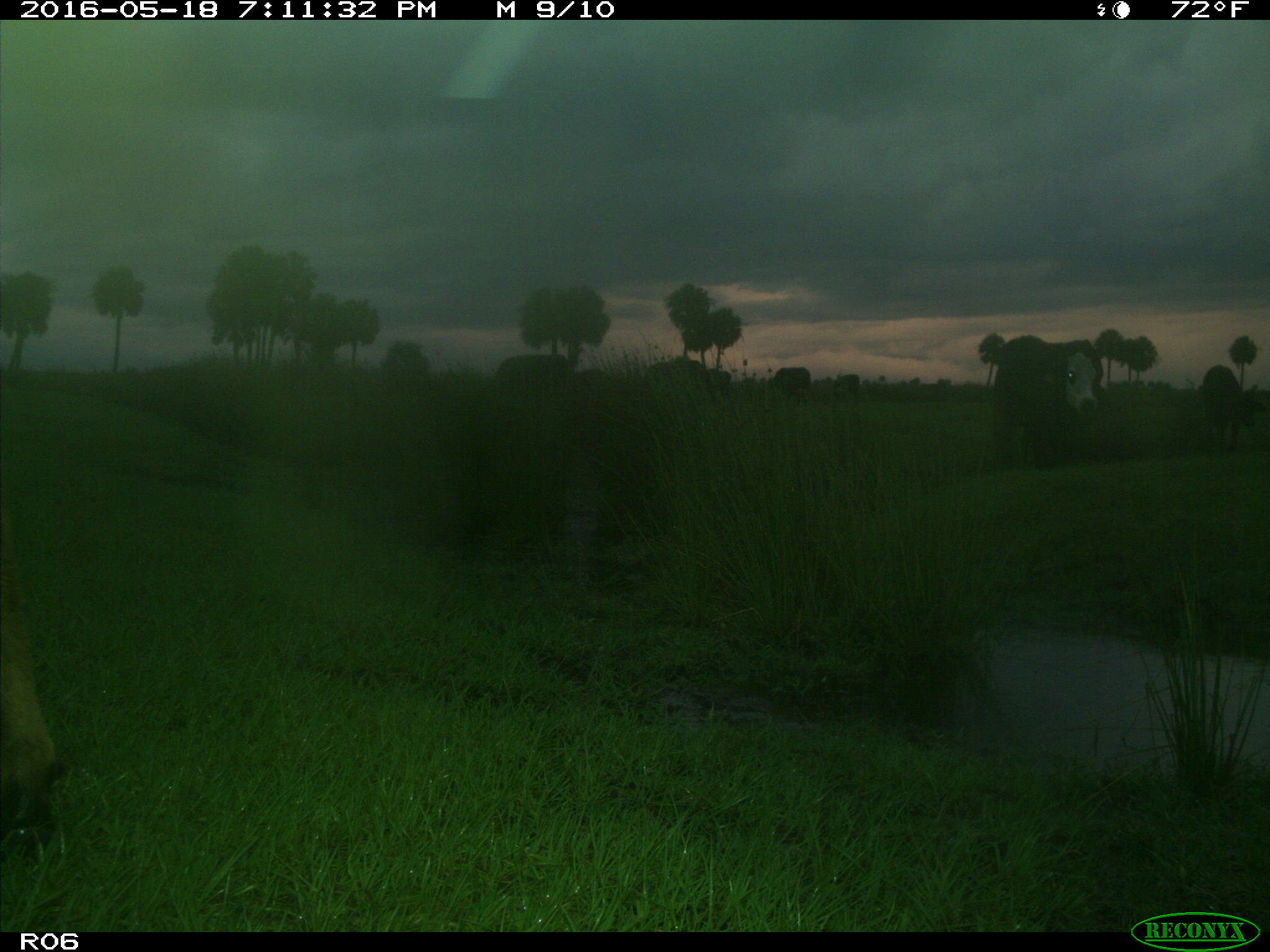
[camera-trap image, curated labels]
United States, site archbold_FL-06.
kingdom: Animalia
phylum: Chordata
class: Mammalia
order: Artiodactyla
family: Bovidae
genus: Bos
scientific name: Bos taurus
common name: domestic cow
Bos taurus (domestic cow).